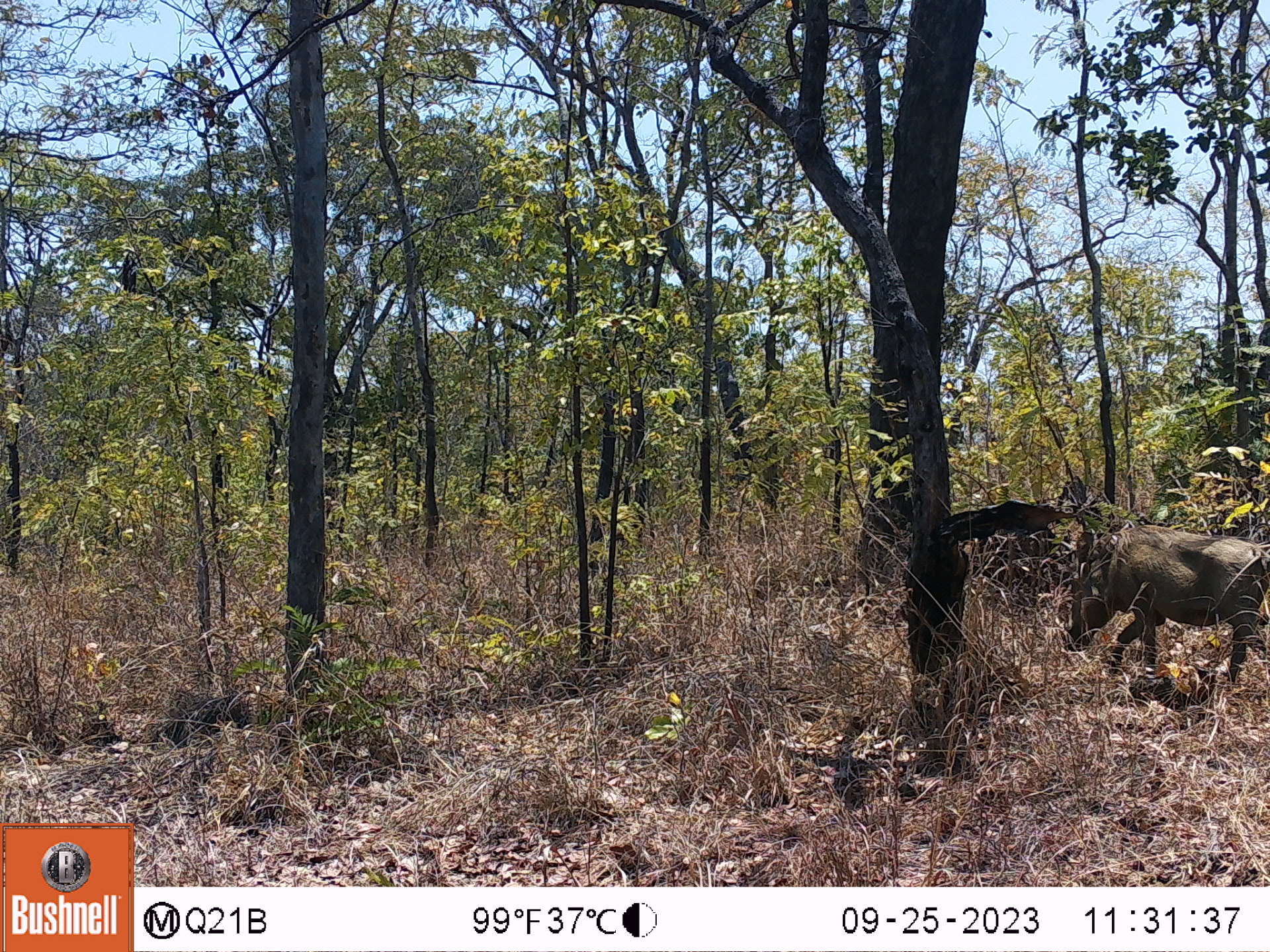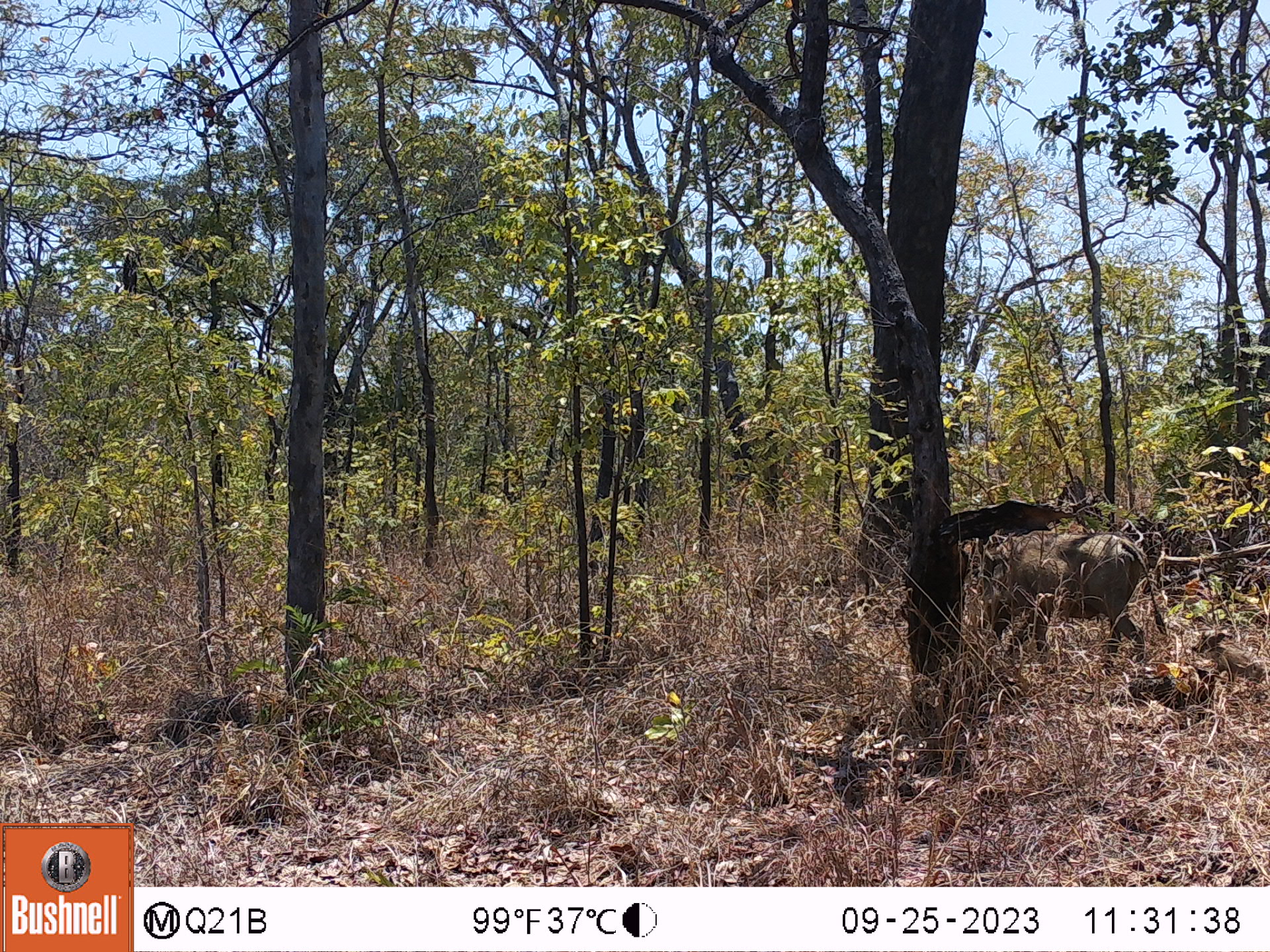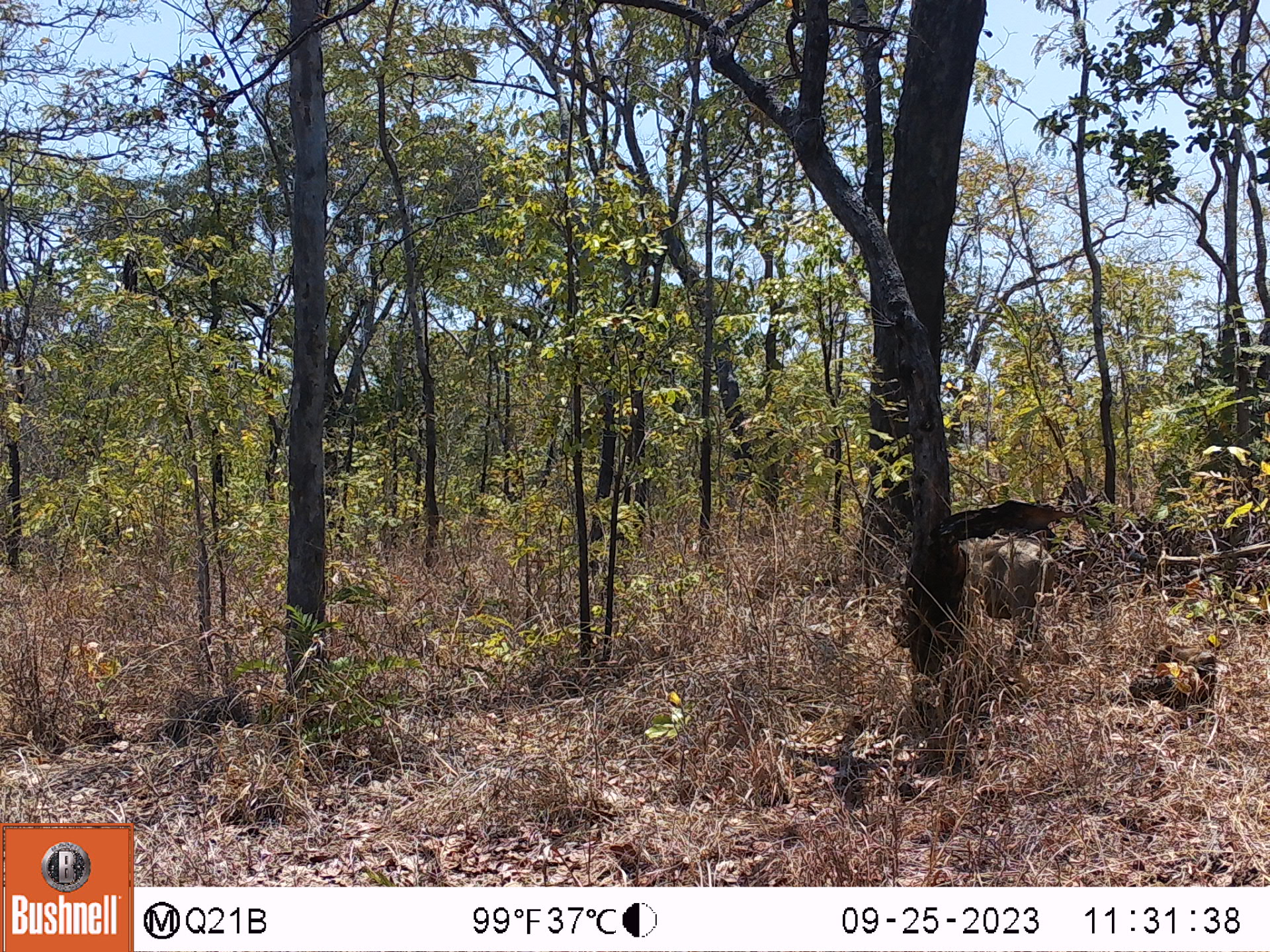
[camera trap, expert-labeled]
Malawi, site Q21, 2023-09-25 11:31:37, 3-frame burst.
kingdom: Animalia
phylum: Chordata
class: Mammalia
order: Artiodactyla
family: Suidae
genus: Phacochoerus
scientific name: Phacochoerus africanus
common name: common warthog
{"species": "common warthog (Phacochoerus africanus)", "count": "1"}